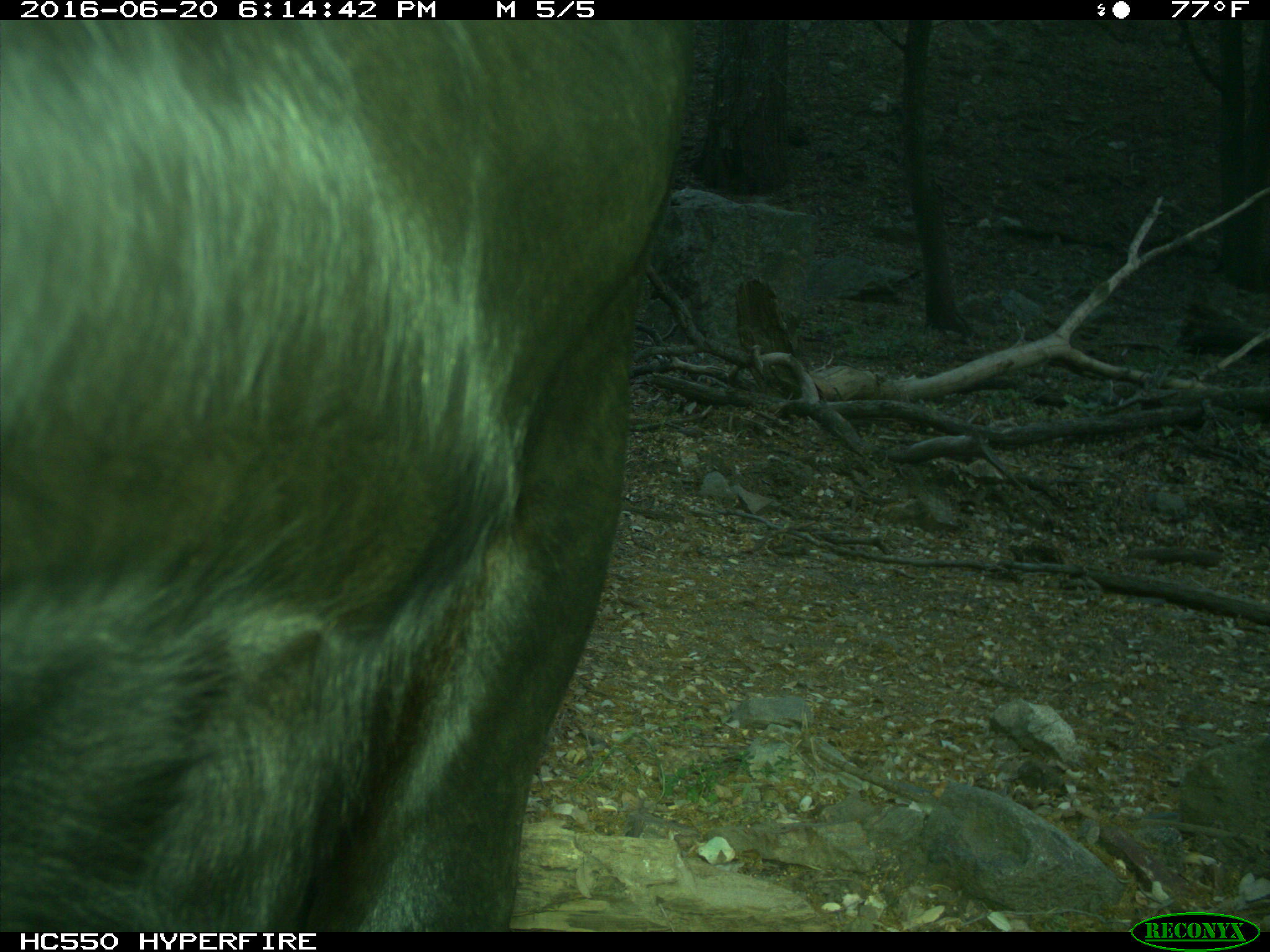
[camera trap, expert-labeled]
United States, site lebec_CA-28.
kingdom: Animalia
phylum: Chordata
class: Mammalia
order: Artiodactyla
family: Bovidae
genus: Bos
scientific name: Bos taurus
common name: domestic cow